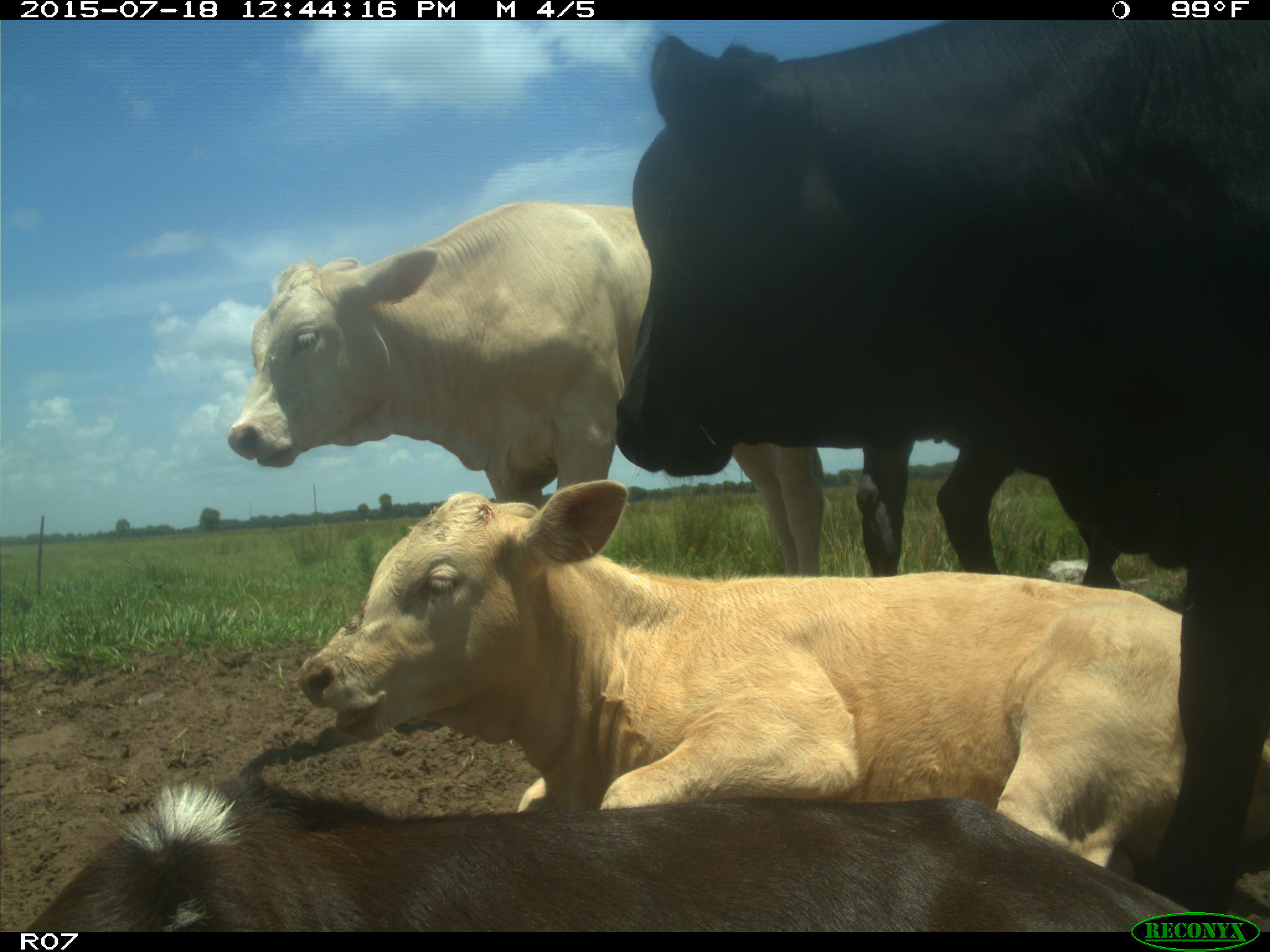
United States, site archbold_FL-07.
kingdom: Animalia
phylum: Chordata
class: Mammalia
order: Artiodactyla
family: Bovidae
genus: Bos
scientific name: Bos taurus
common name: domestic cow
Bos taurus (domestic cow).